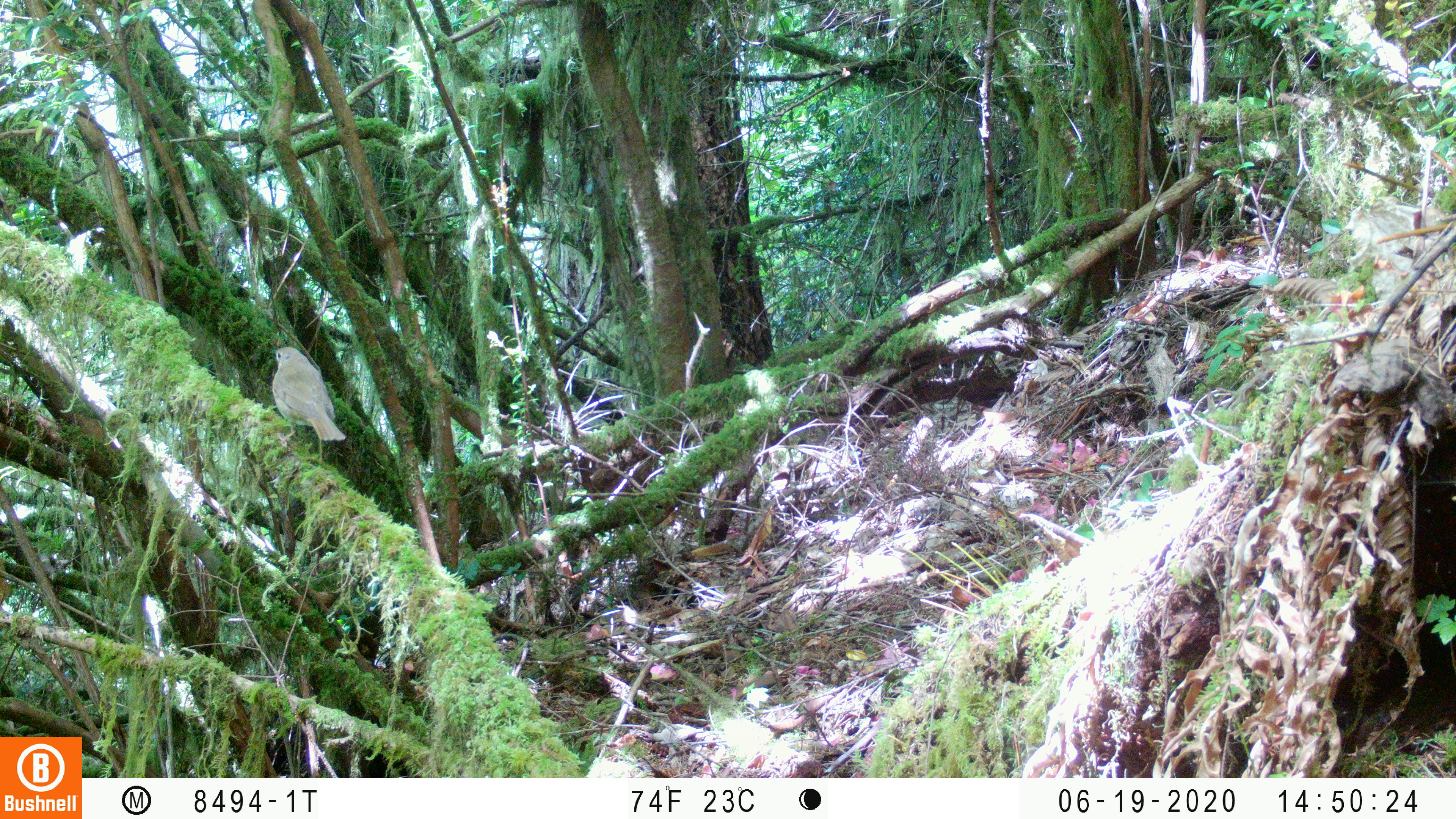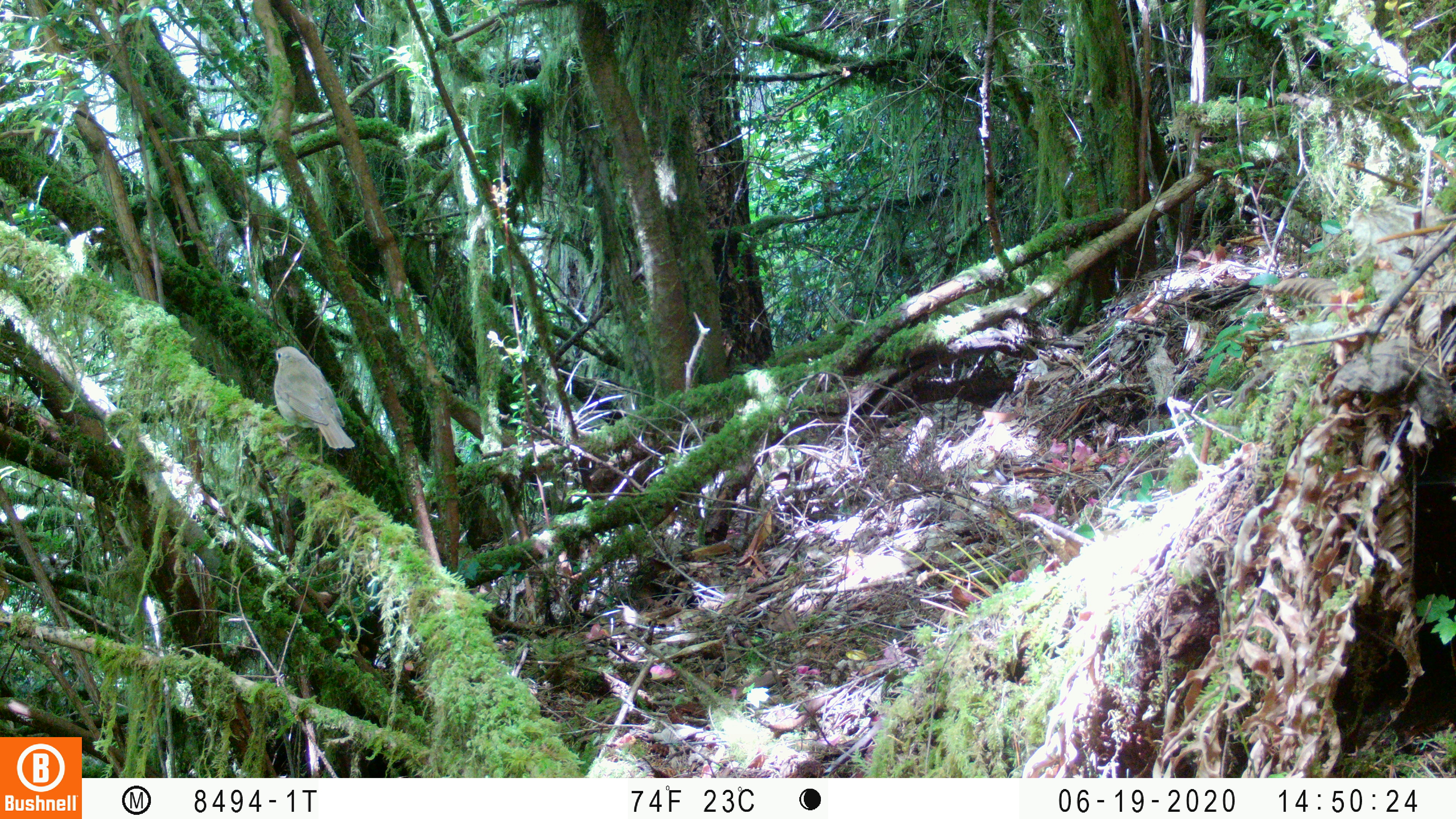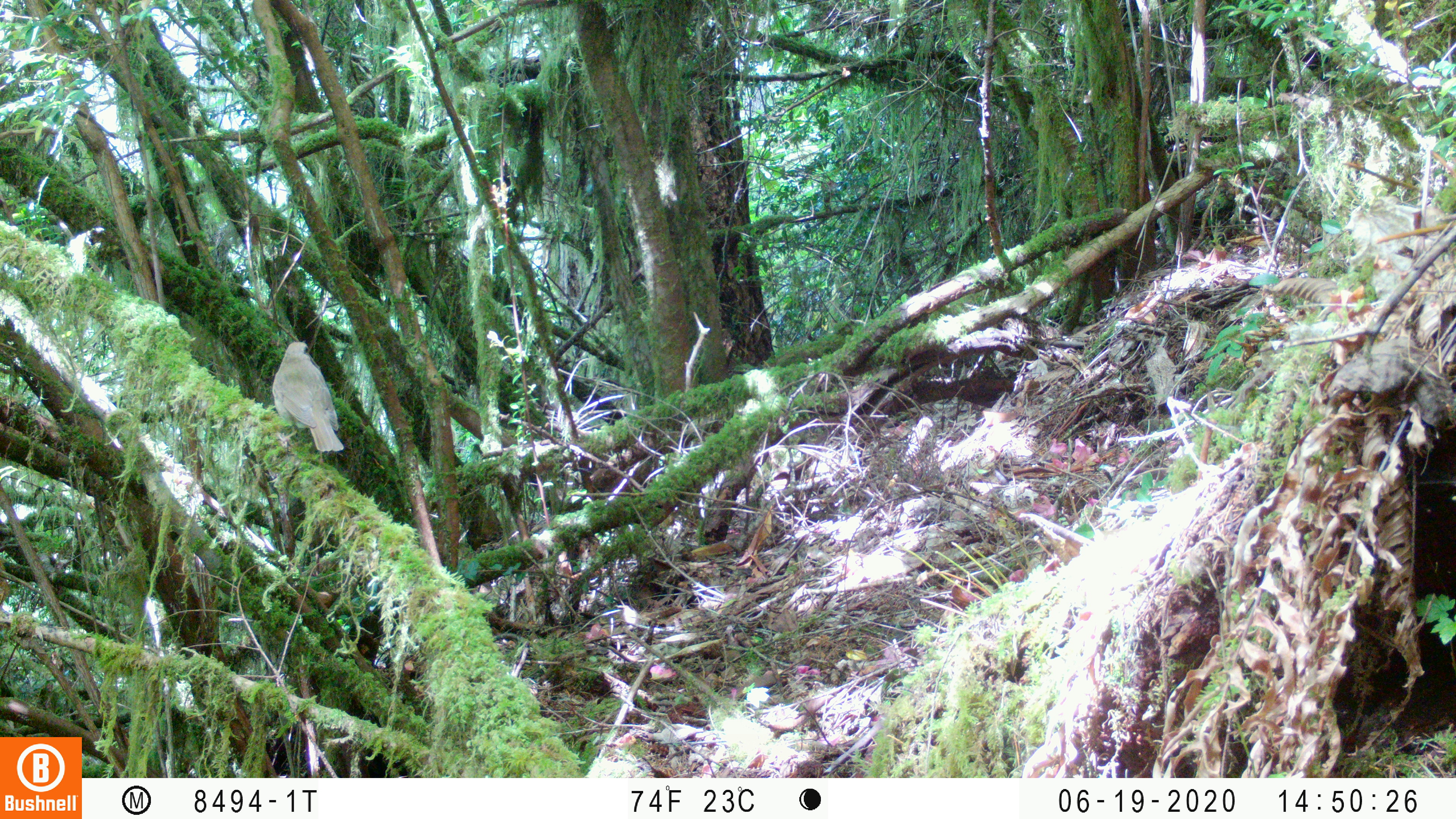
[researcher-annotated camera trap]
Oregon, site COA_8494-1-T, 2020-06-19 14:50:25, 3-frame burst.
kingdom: Animalia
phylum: Chordata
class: Aves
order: Passeriformes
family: Turdidae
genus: Catharus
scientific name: Catharus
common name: brown thrushes and nightingale-thrushes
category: catharus species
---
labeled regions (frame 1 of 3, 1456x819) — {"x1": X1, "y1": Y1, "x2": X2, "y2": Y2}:
catharus species: {"x1": 271, "y1": 345, "x2": 346, "y2": 445}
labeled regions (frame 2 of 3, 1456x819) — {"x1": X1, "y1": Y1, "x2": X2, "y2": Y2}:
catharus species: {"x1": 272, "y1": 342, "x2": 355, "y2": 450}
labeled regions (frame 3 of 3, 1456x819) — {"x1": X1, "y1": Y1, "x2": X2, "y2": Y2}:
catharus species: {"x1": 265, "y1": 336, "x2": 344, "y2": 453}